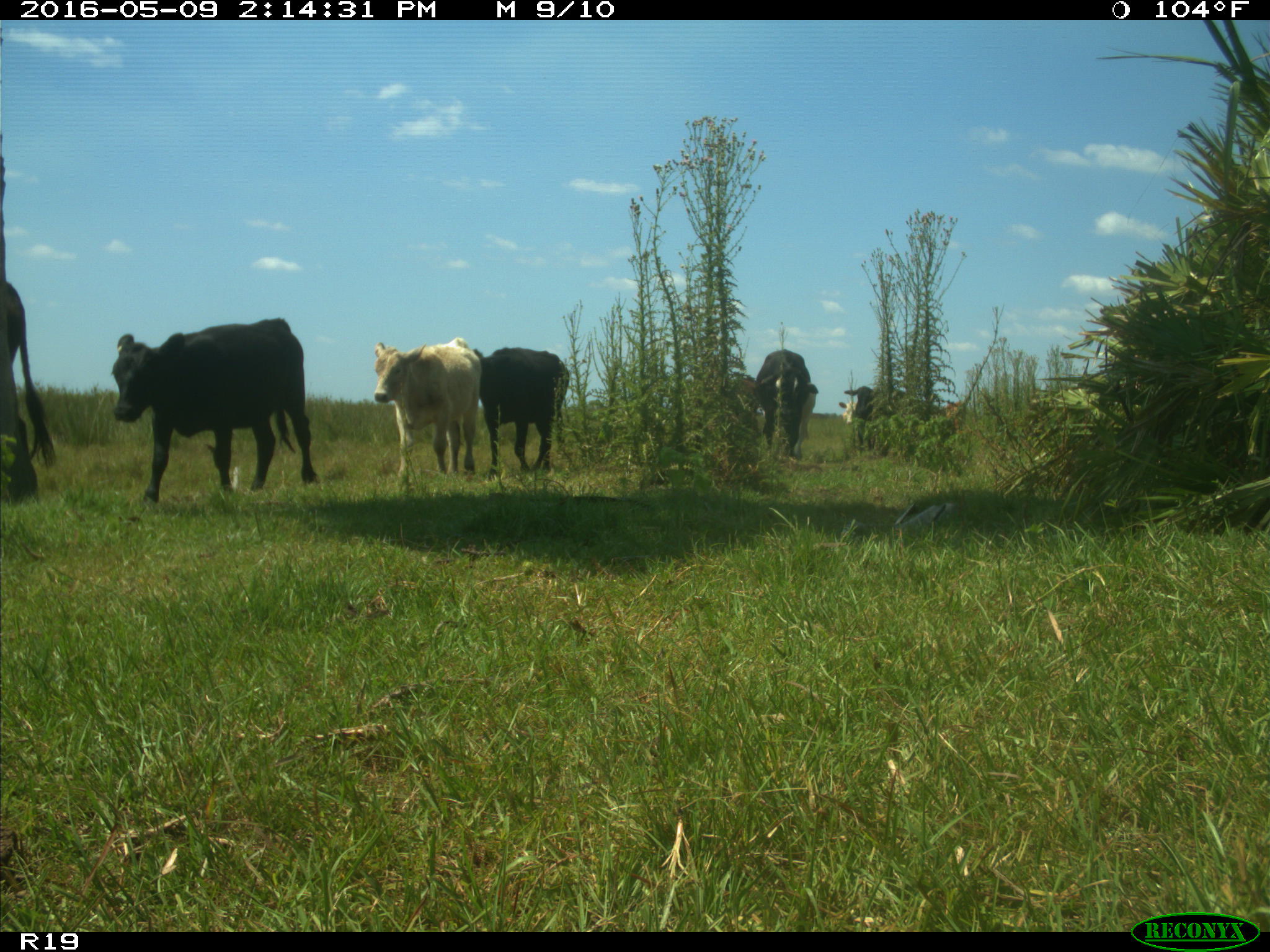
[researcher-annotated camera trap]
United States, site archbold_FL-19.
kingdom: Animalia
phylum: Chordata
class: Mammalia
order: Artiodactyla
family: Bovidae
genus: Bos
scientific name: Bos taurus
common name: domestic cow